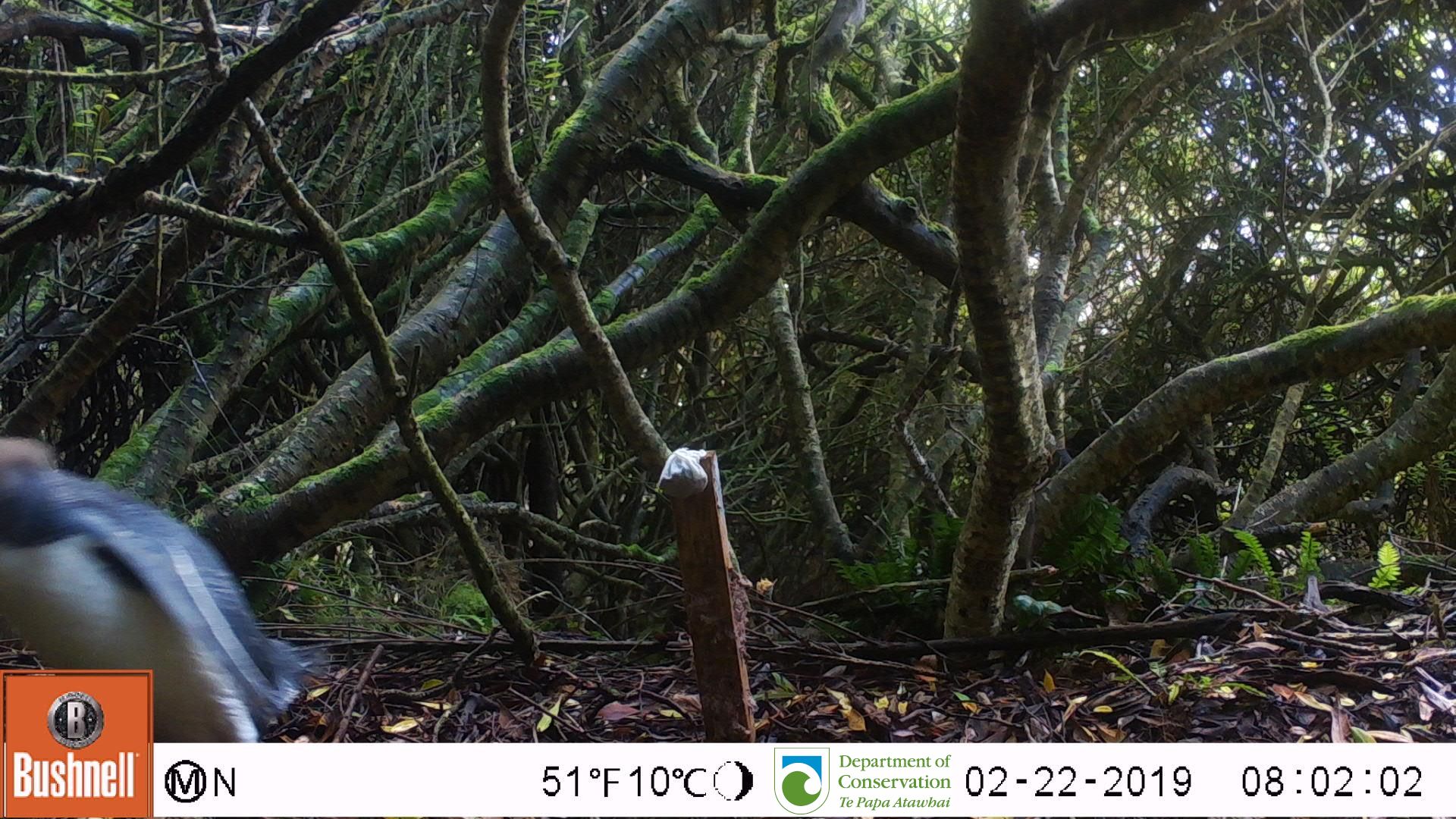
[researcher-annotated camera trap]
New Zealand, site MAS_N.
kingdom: Animalia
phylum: Chordata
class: Aves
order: Sphenisciformes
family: Spheniscidae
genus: Megadyptes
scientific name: Megadyptes antipodes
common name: yellow-eyed penguin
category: yellow eyed penguin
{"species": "yellow eyed penguin (yellow-eyed penguin) (Megadyptes antipodes)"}